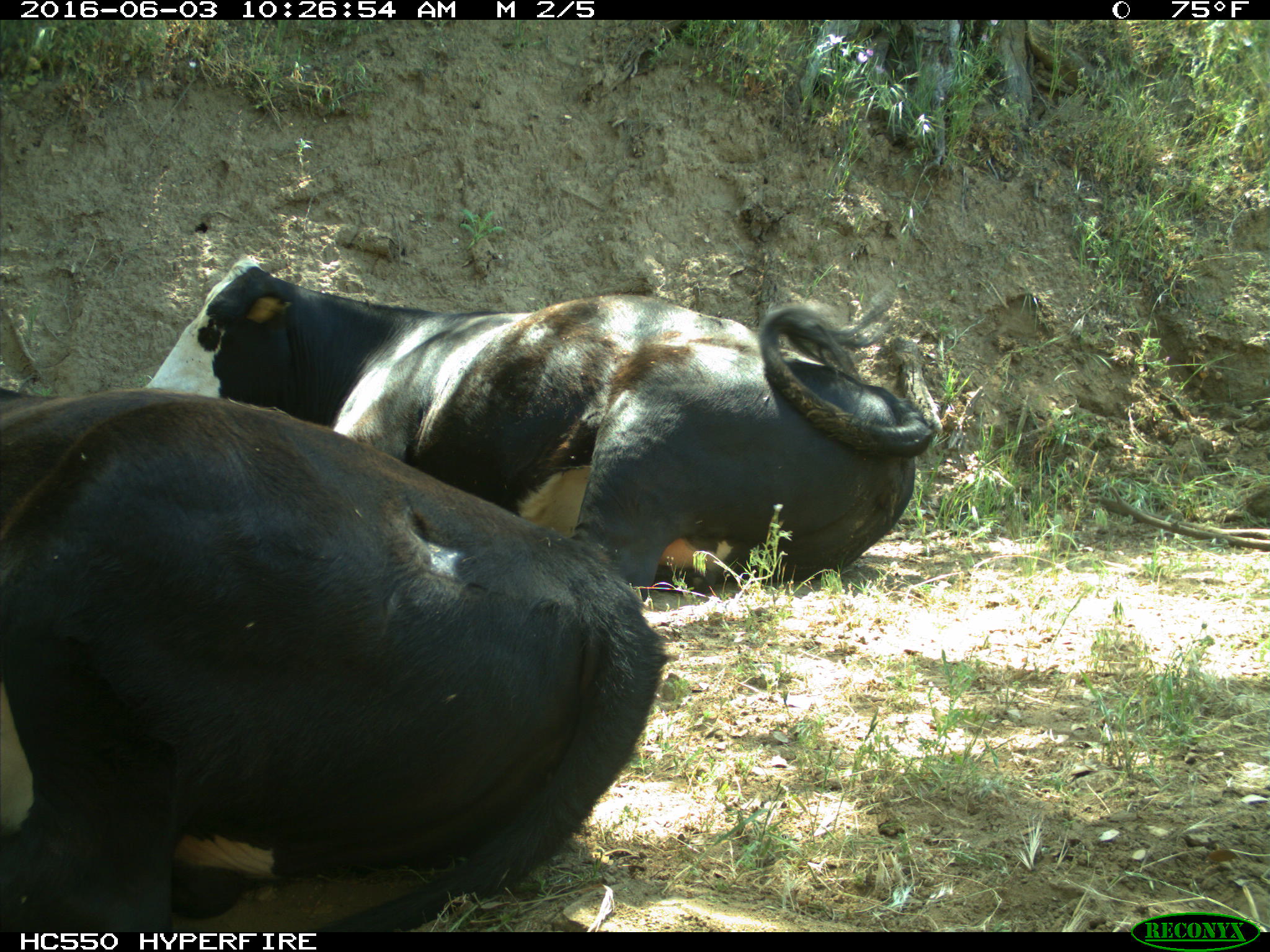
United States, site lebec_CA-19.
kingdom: Animalia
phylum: Chordata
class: Mammalia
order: Artiodactyla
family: Bovidae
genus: Bos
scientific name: Bos taurus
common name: domestic cow